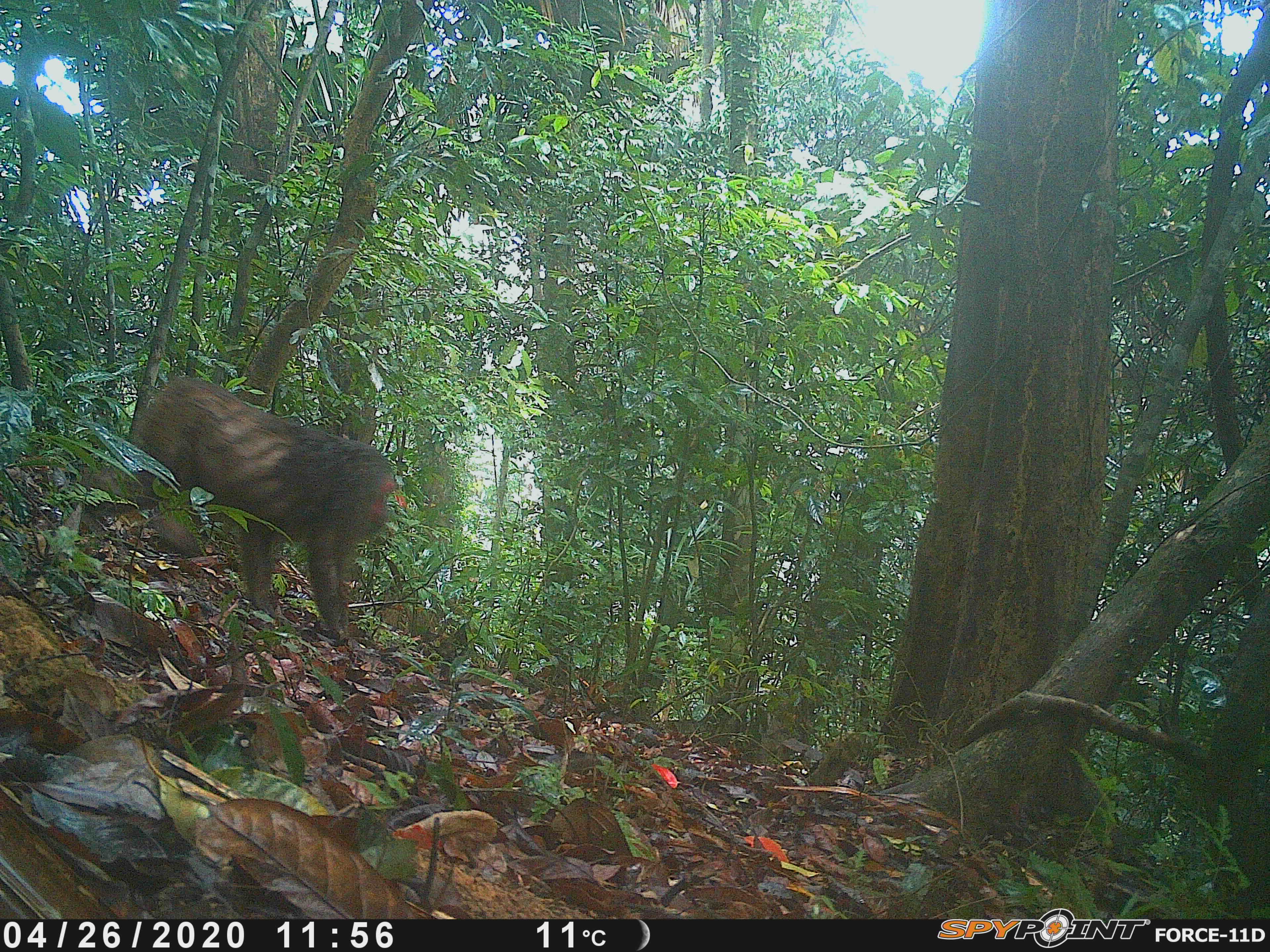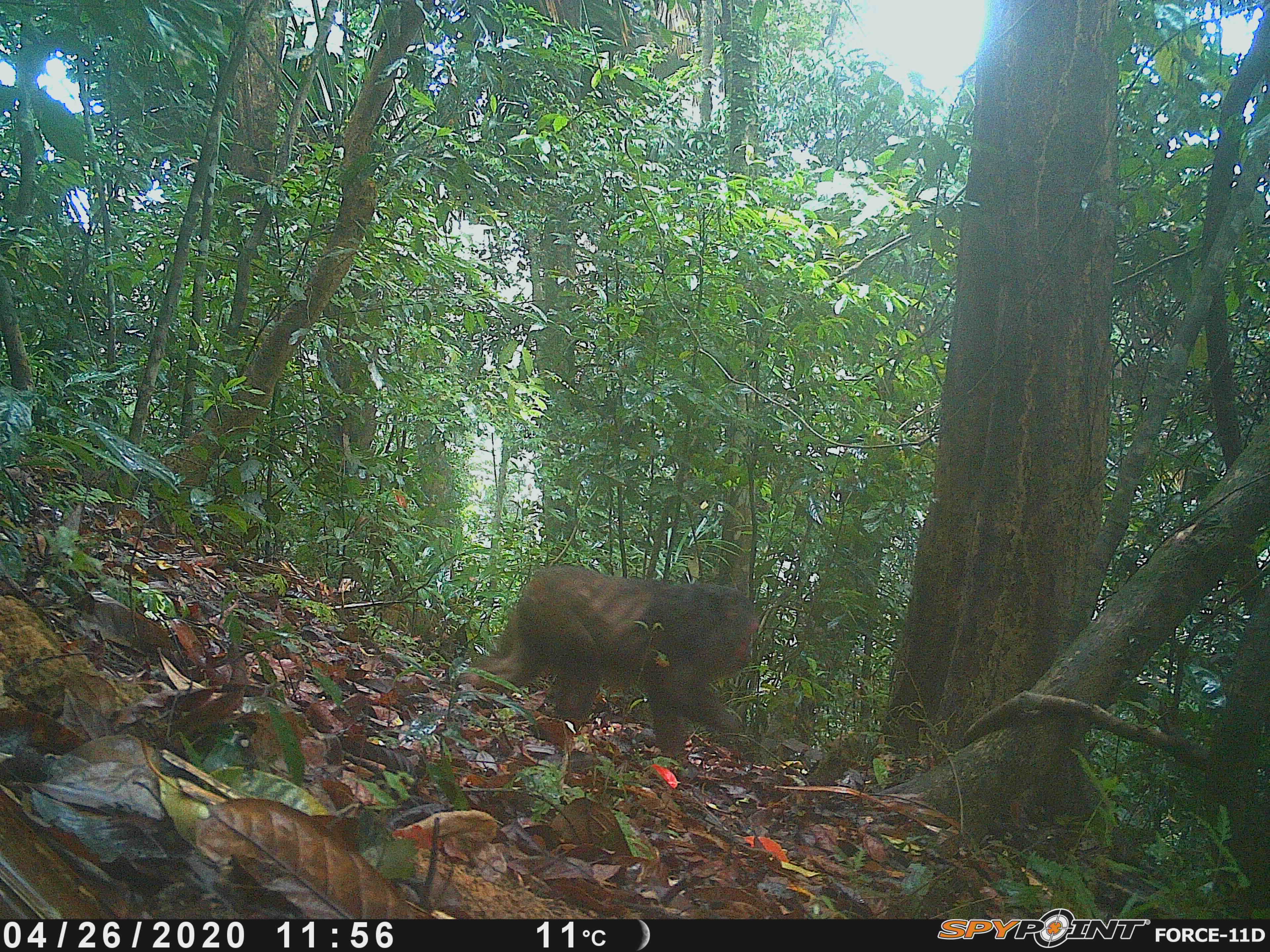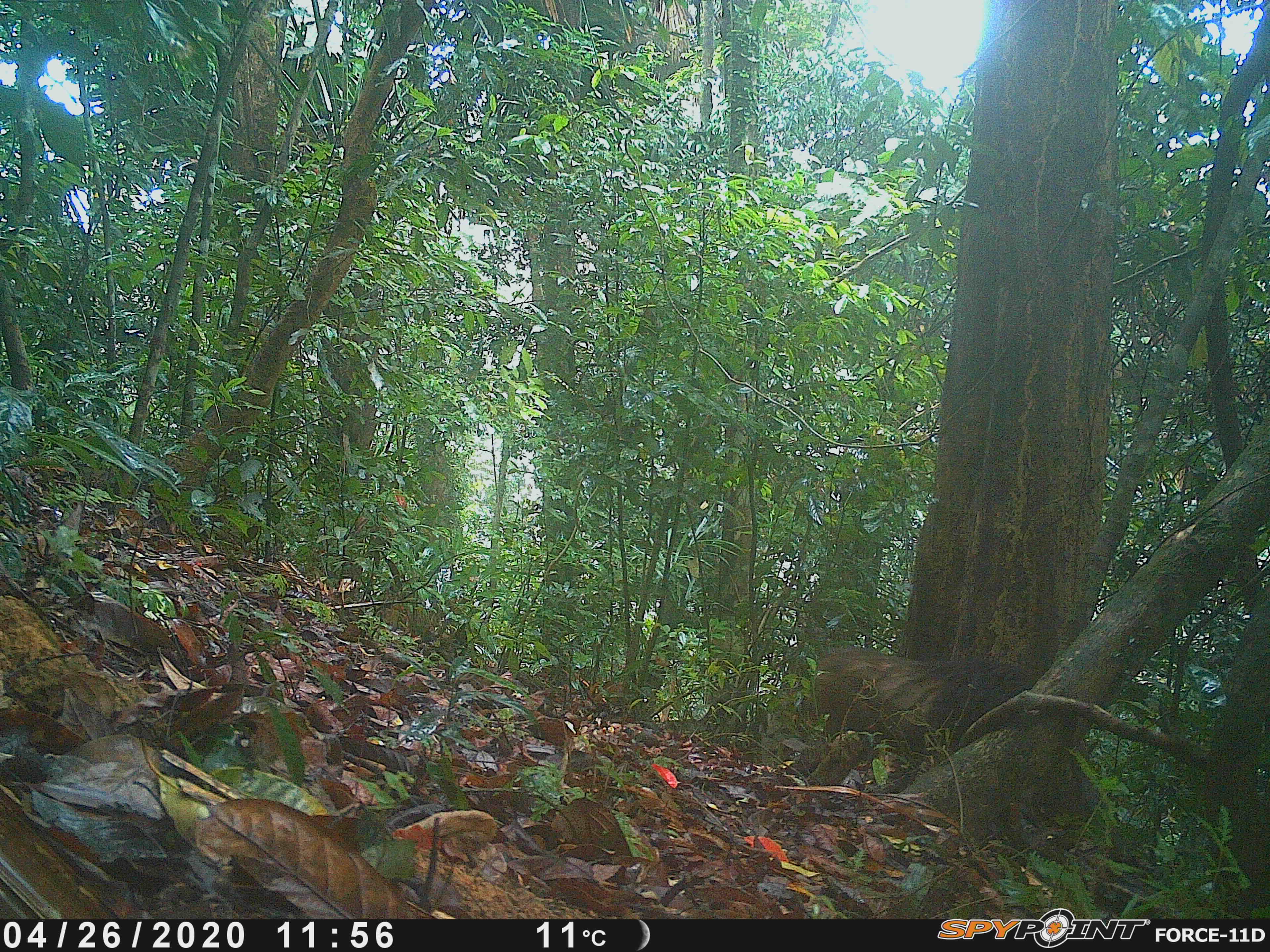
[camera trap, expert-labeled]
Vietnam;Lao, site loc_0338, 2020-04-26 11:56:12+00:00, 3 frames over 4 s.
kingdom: Animalia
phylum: Chordata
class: Mammalia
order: Primates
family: Cercopithecidae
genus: Macaca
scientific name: Macaca arctoides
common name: stump-tailed macaque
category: stump tailed macaque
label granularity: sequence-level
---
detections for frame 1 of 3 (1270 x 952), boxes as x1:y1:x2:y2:
stump tailed macaque: 76:375:397:644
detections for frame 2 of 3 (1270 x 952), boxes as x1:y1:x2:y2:
stump tailed macaque: 457:563:759:756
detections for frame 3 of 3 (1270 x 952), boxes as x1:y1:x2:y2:
stump tailed macaque: 810:647:1034:752